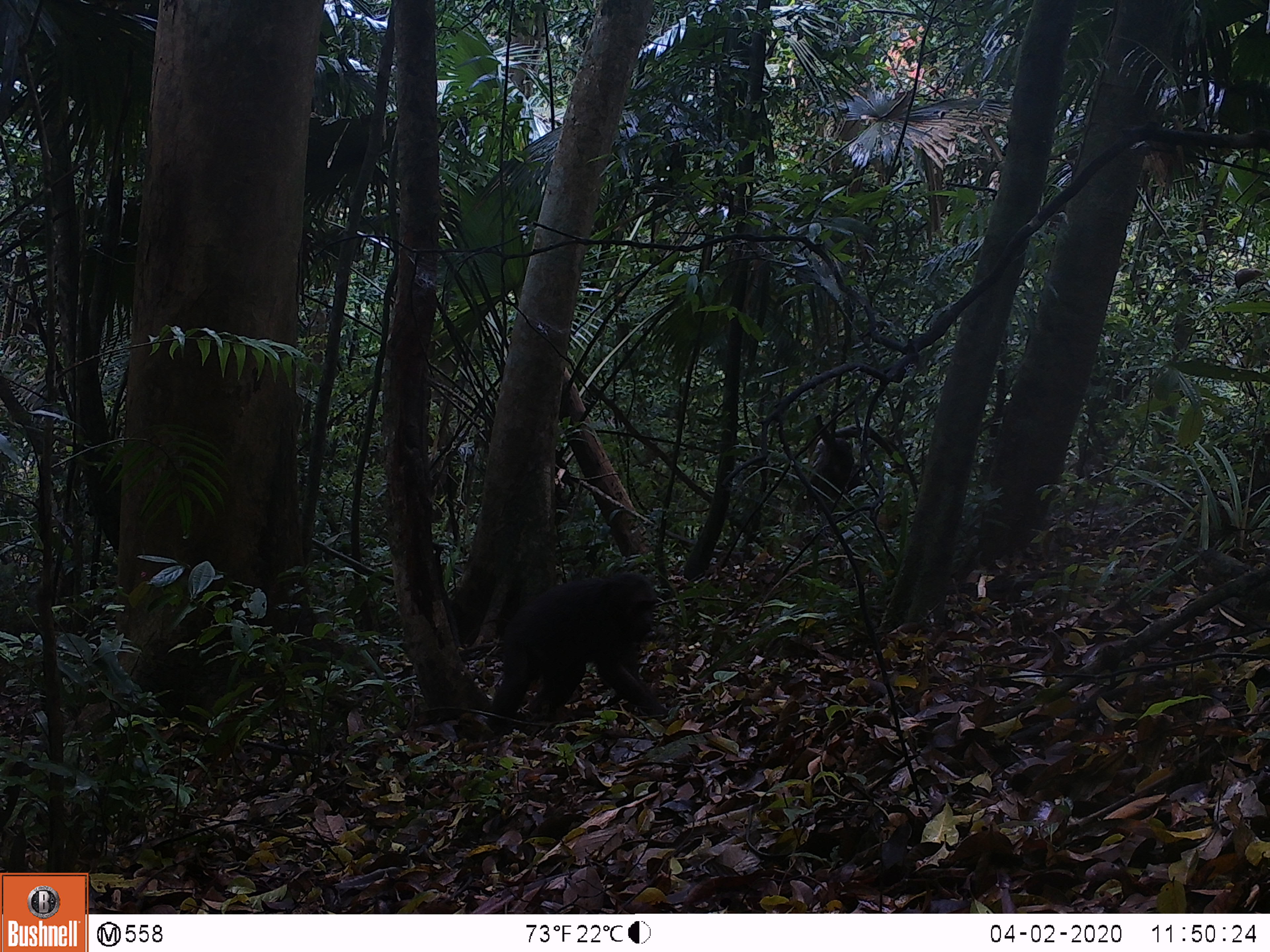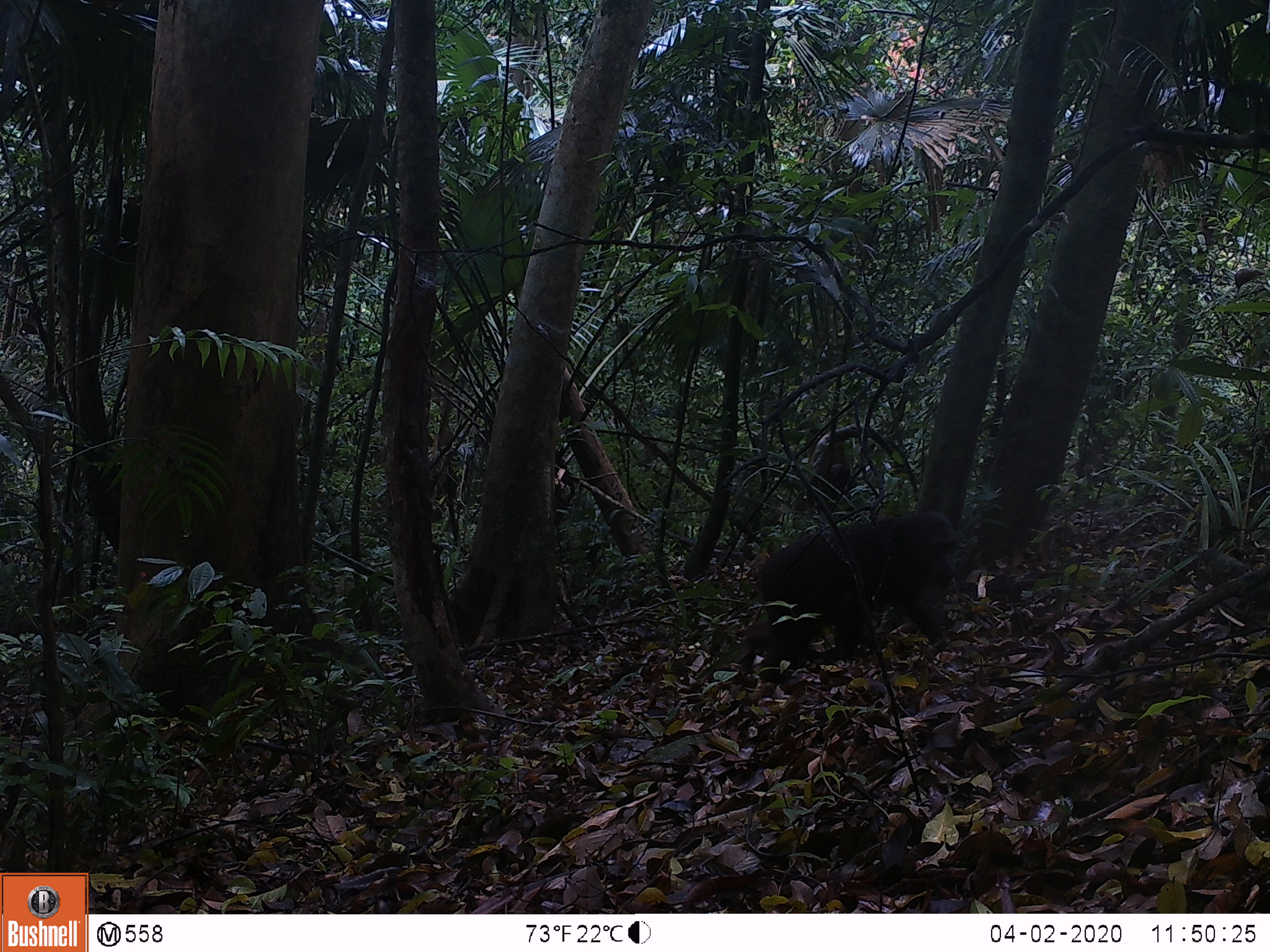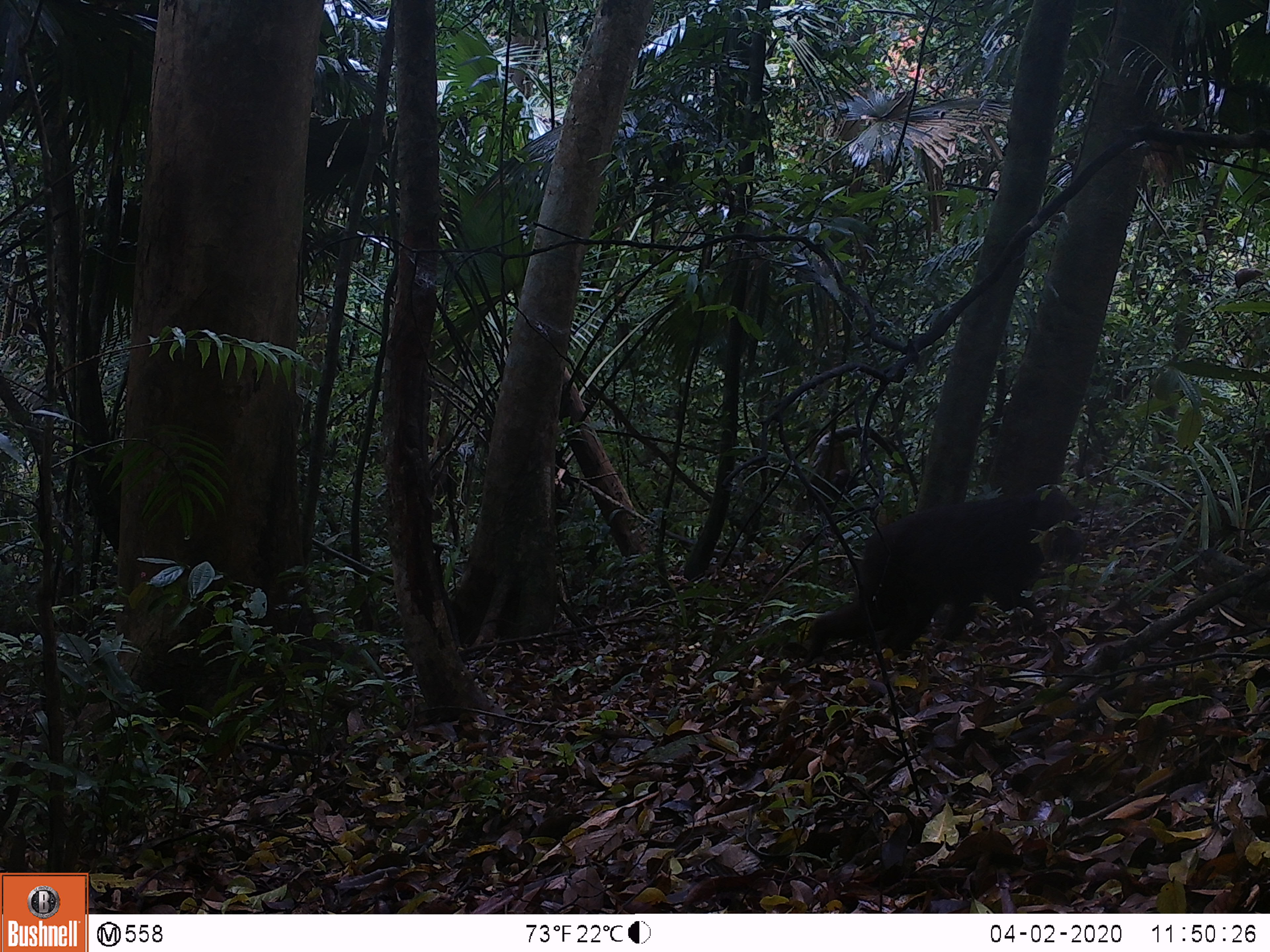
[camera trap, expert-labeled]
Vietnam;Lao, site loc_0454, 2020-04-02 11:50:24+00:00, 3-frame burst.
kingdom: Animalia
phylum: Chordata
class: Mammalia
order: Primates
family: Cercopithecidae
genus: Macaca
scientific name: Macaca arctoides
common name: stump-tailed macaque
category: stump tailed macaque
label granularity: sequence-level